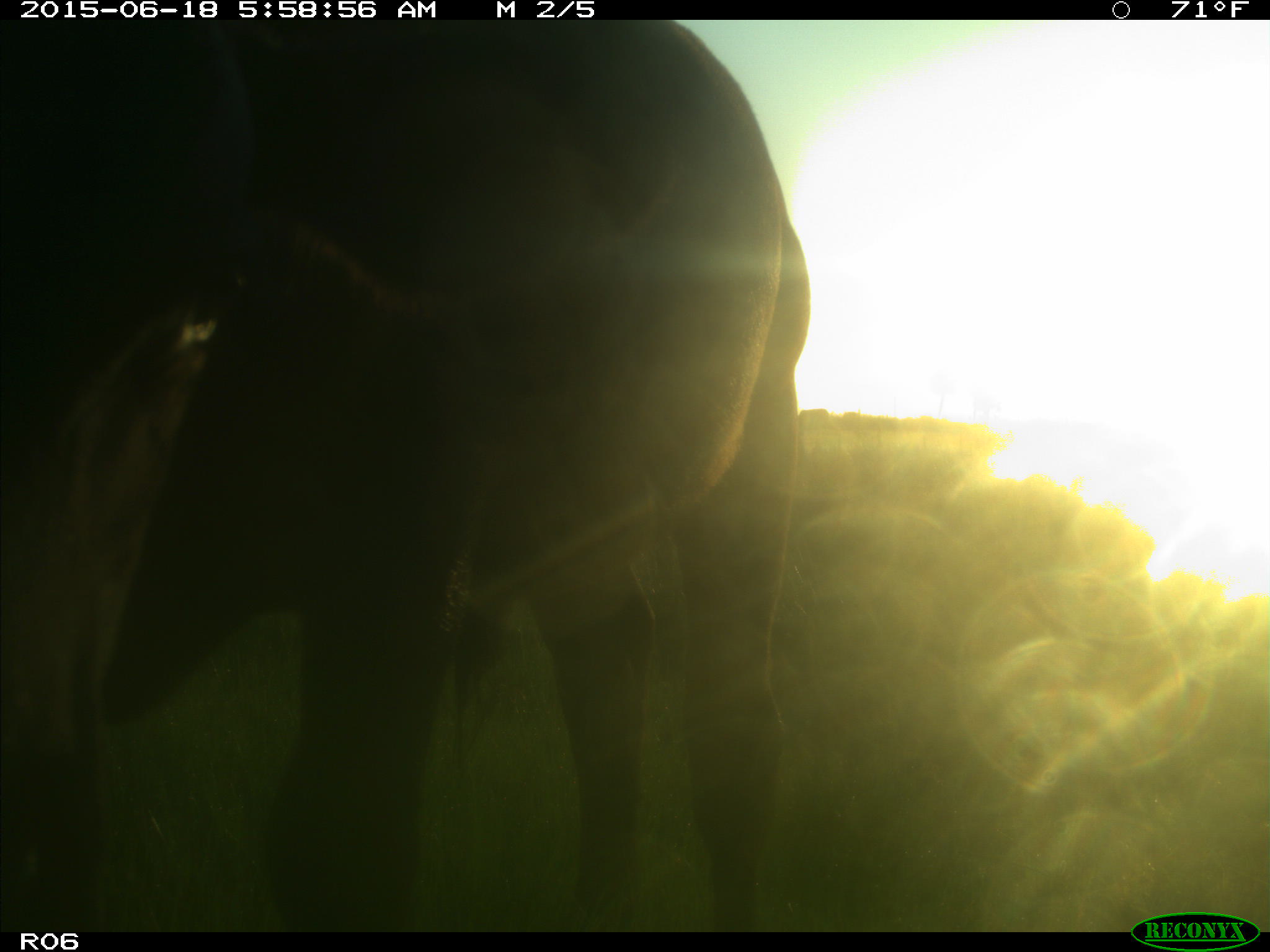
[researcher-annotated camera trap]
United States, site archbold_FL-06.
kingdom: Animalia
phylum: Chordata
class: Mammalia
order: Artiodactyla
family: Bovidae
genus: Bos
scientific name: Bos taurus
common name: domestic cow